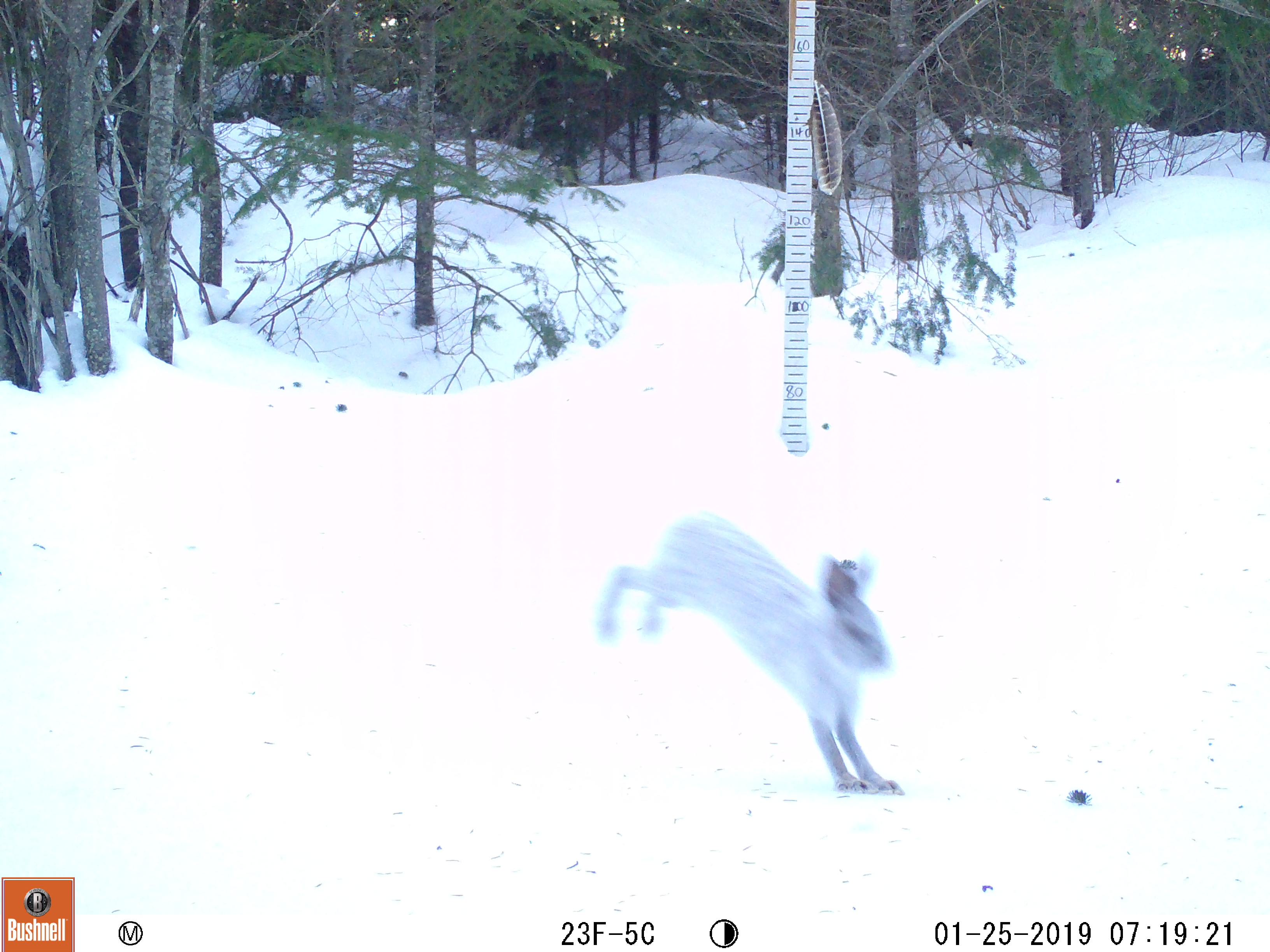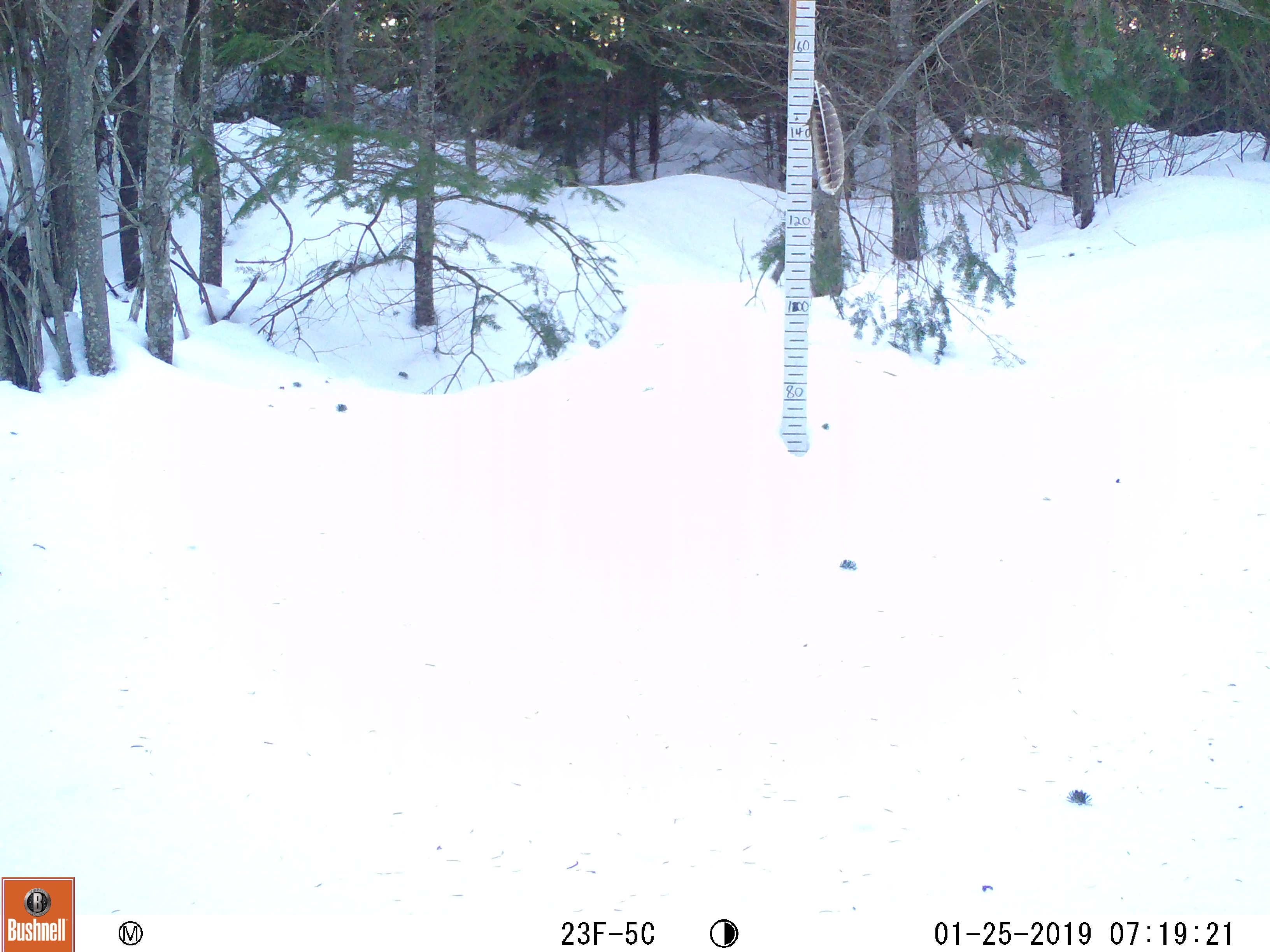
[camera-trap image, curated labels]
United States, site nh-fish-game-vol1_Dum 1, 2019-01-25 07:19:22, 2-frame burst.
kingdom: Animalia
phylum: Chordata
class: Mammalia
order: Lagomorpha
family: Leporidae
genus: Lepus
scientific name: Lepus americanus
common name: snowshoe hare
Snowshoe hare (Lepus americanus).